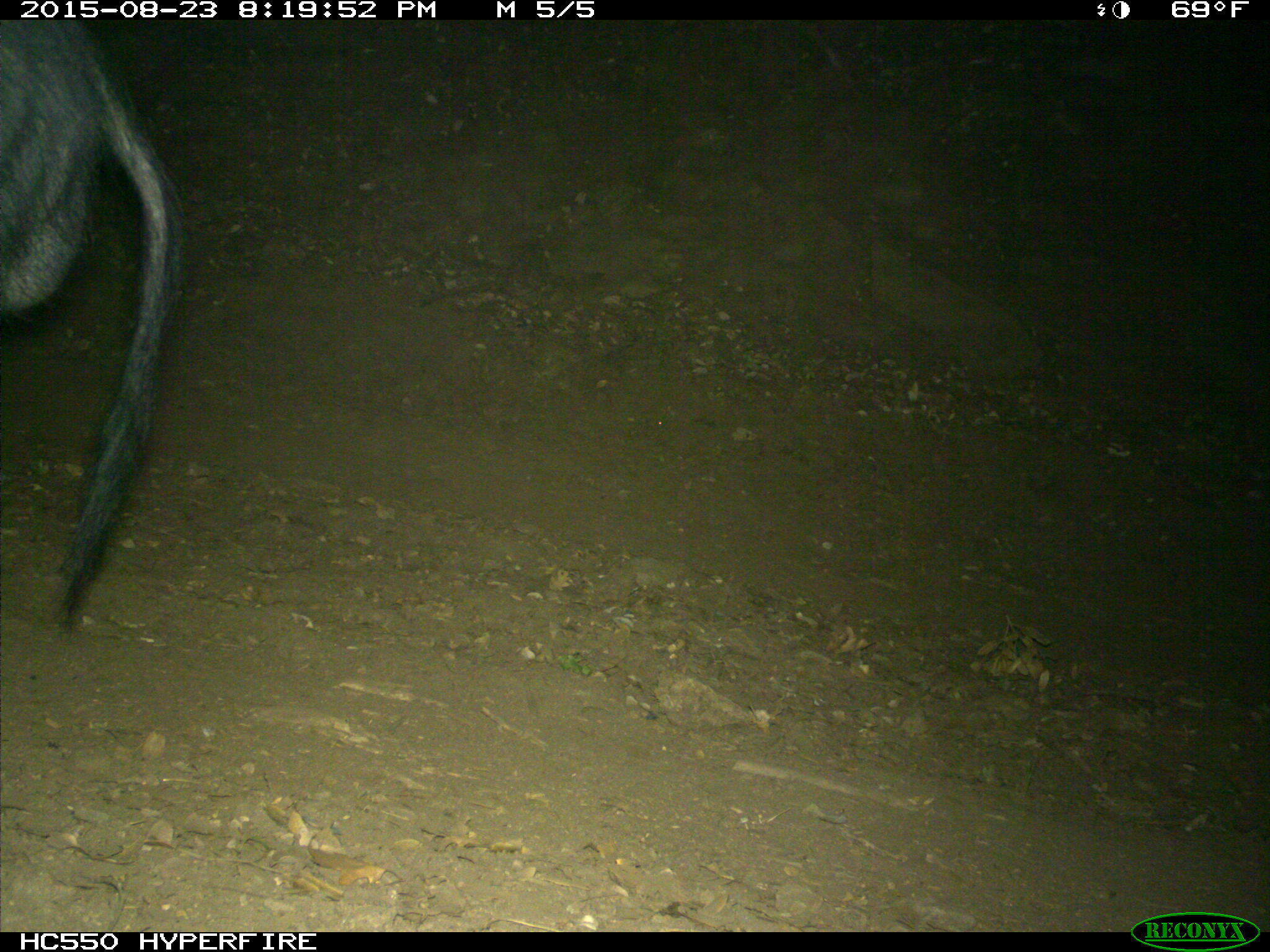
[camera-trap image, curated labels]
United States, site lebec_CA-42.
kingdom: Animalia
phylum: Chordata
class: Mammalia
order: Artiodactyla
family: Suidae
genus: Sus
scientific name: Sus scrofa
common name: wild boar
Sus scrofa (wild boar).